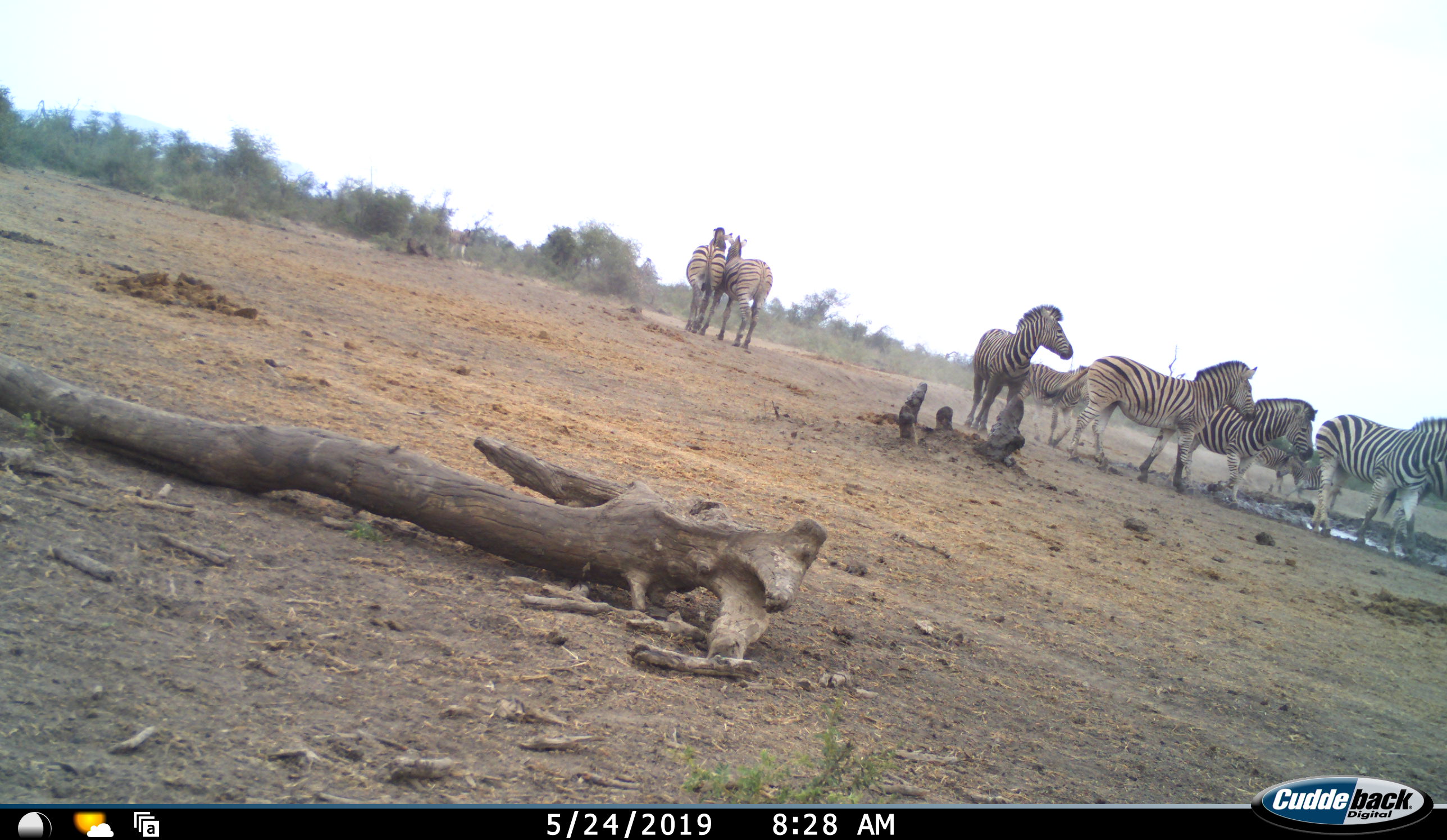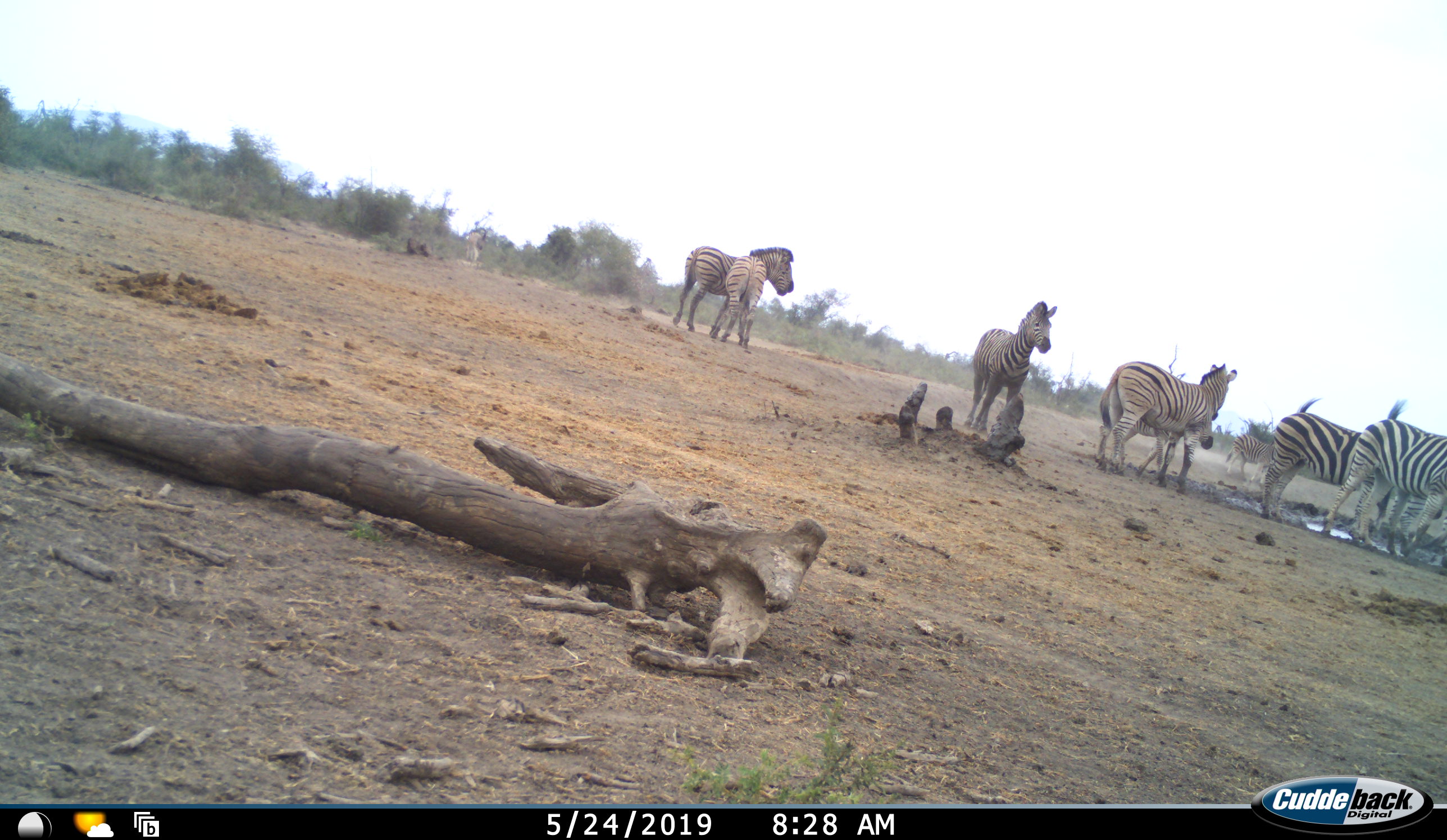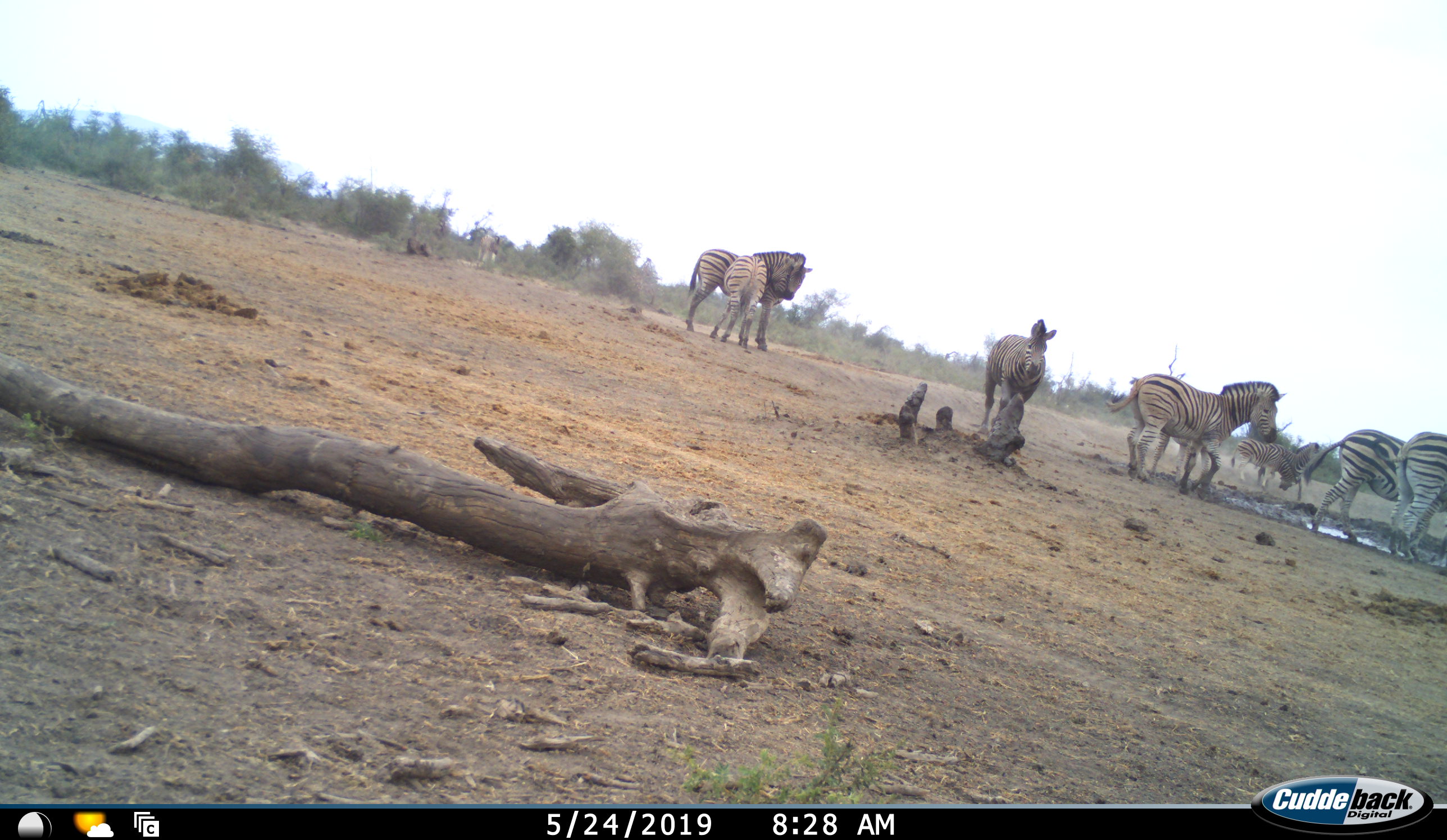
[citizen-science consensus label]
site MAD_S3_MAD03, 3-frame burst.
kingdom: Animalia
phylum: Chordata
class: Mammalia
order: Perissodactyla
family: Equidae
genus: Equus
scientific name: Equus quagga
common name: plains zebra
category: zebraplains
Zebraplains (plains zebra) (Equus quagga), count 10. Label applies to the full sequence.